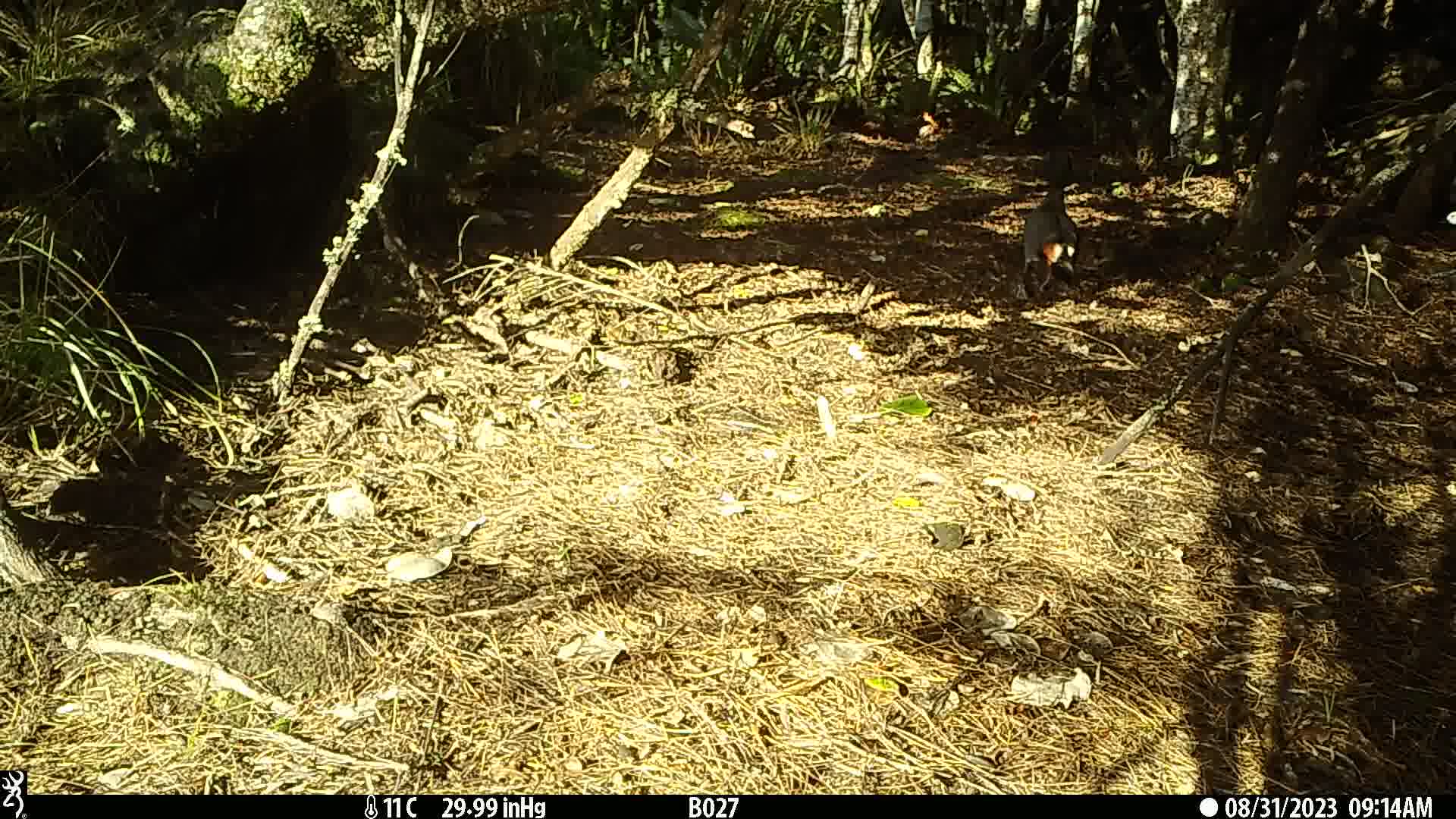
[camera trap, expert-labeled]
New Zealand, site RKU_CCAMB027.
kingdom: Animalia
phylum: Chordata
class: Aves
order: Anseriformes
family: Anatidae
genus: Tadorna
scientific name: Tadorna variegata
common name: paradise shelduck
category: paradise duck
Paradise duck (paradise shelduck) (Tadorna variegata).